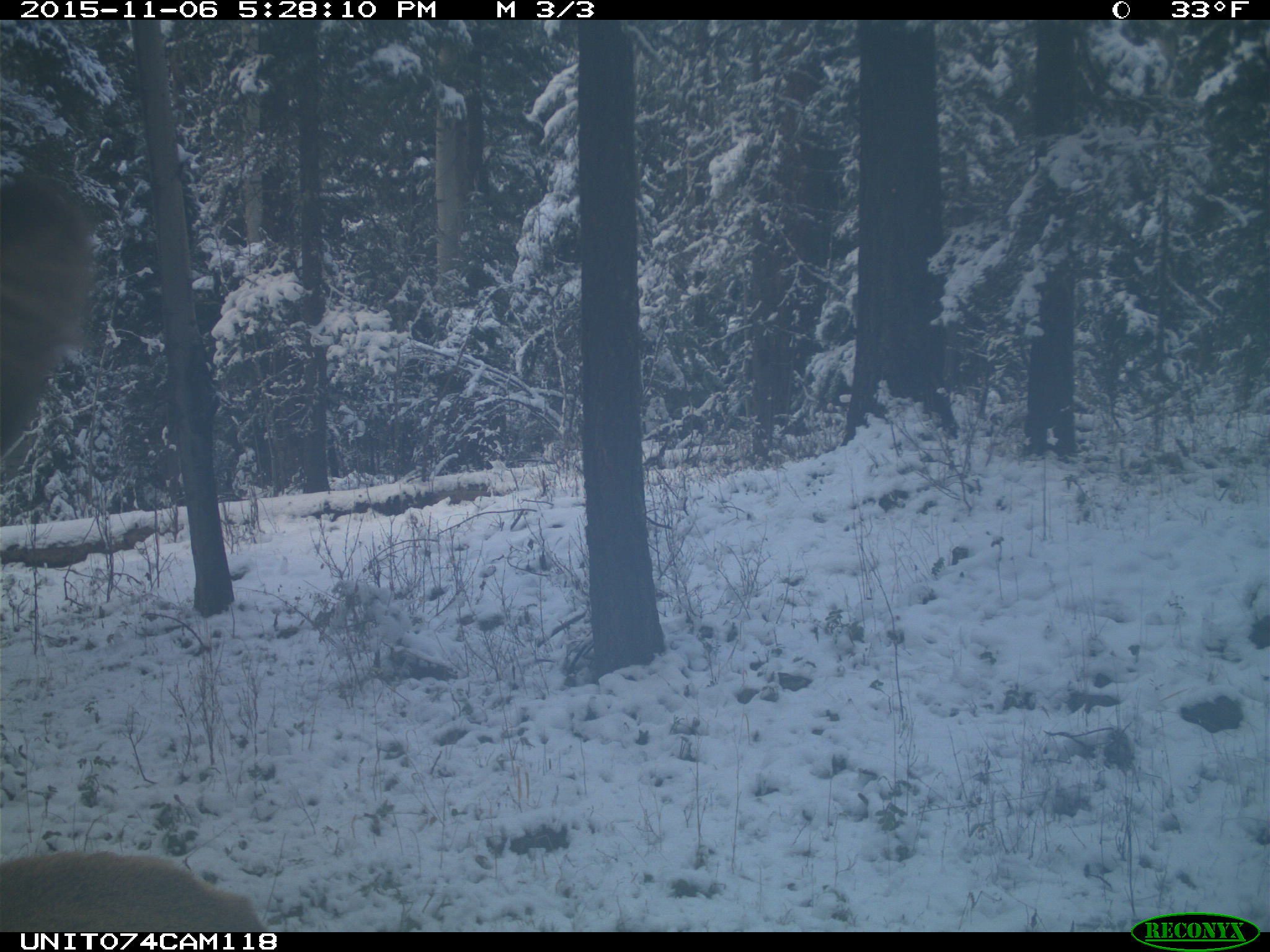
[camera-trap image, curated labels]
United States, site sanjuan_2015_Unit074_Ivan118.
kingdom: Animalia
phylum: Chordata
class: Mammalia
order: Artiodactyla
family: Cervidae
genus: Cervus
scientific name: Cervus elaphus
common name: red deer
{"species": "Cervus elaphus (red deer)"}